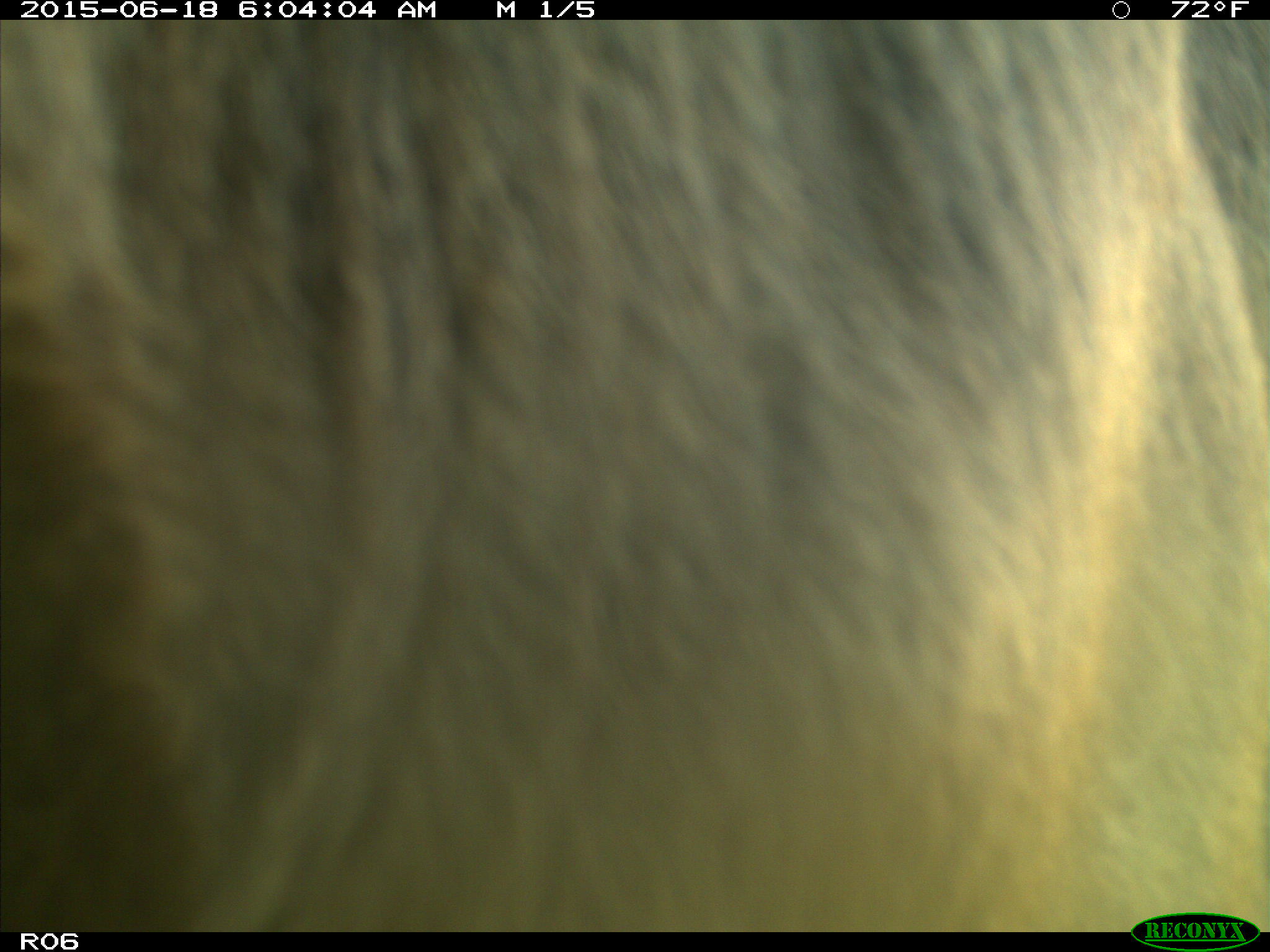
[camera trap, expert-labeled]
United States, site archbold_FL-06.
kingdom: Animalia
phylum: Chordata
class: Mammalia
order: Artiodactyla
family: Bovidae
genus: Bos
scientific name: Bos taurus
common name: domestic cow